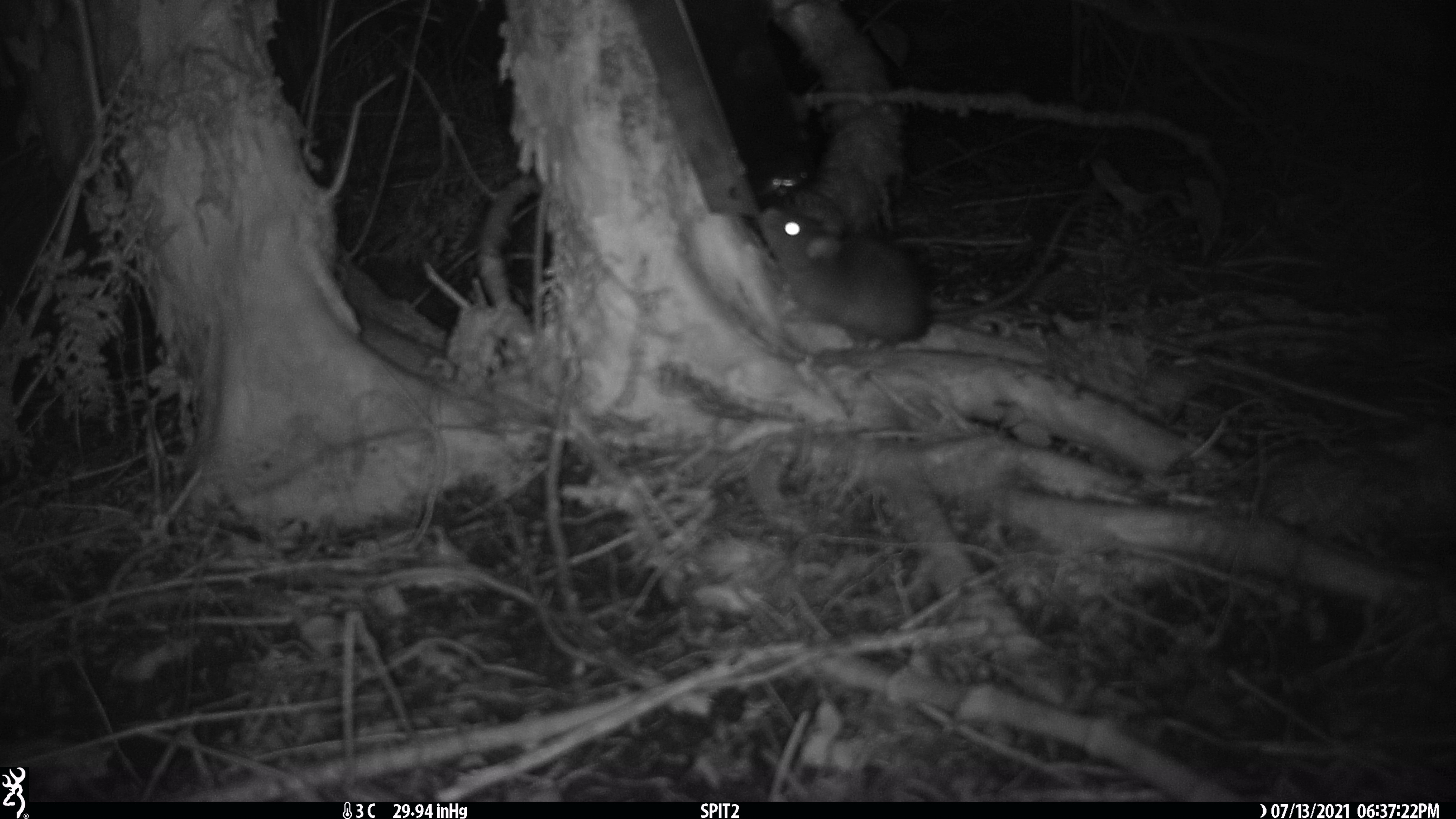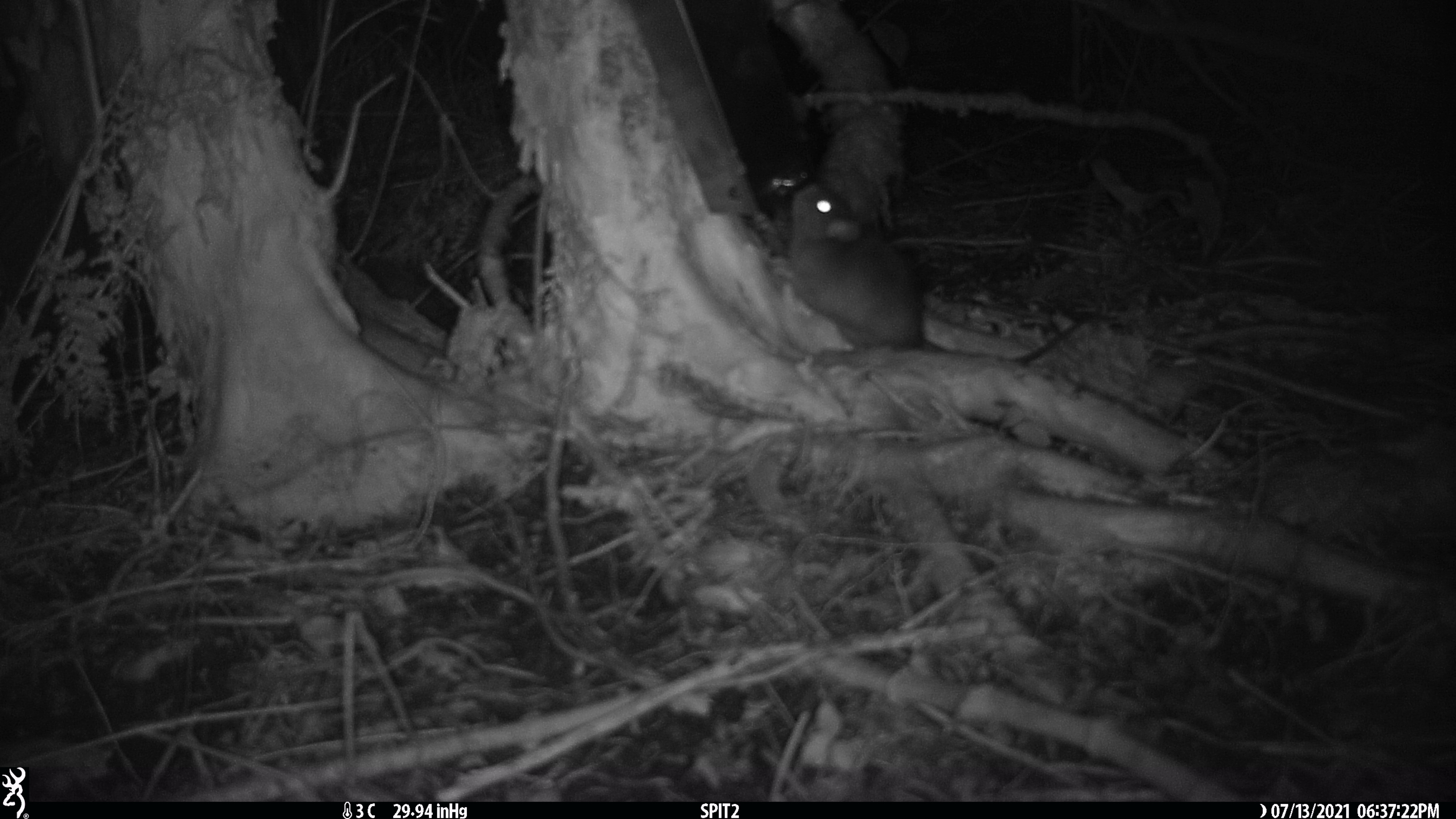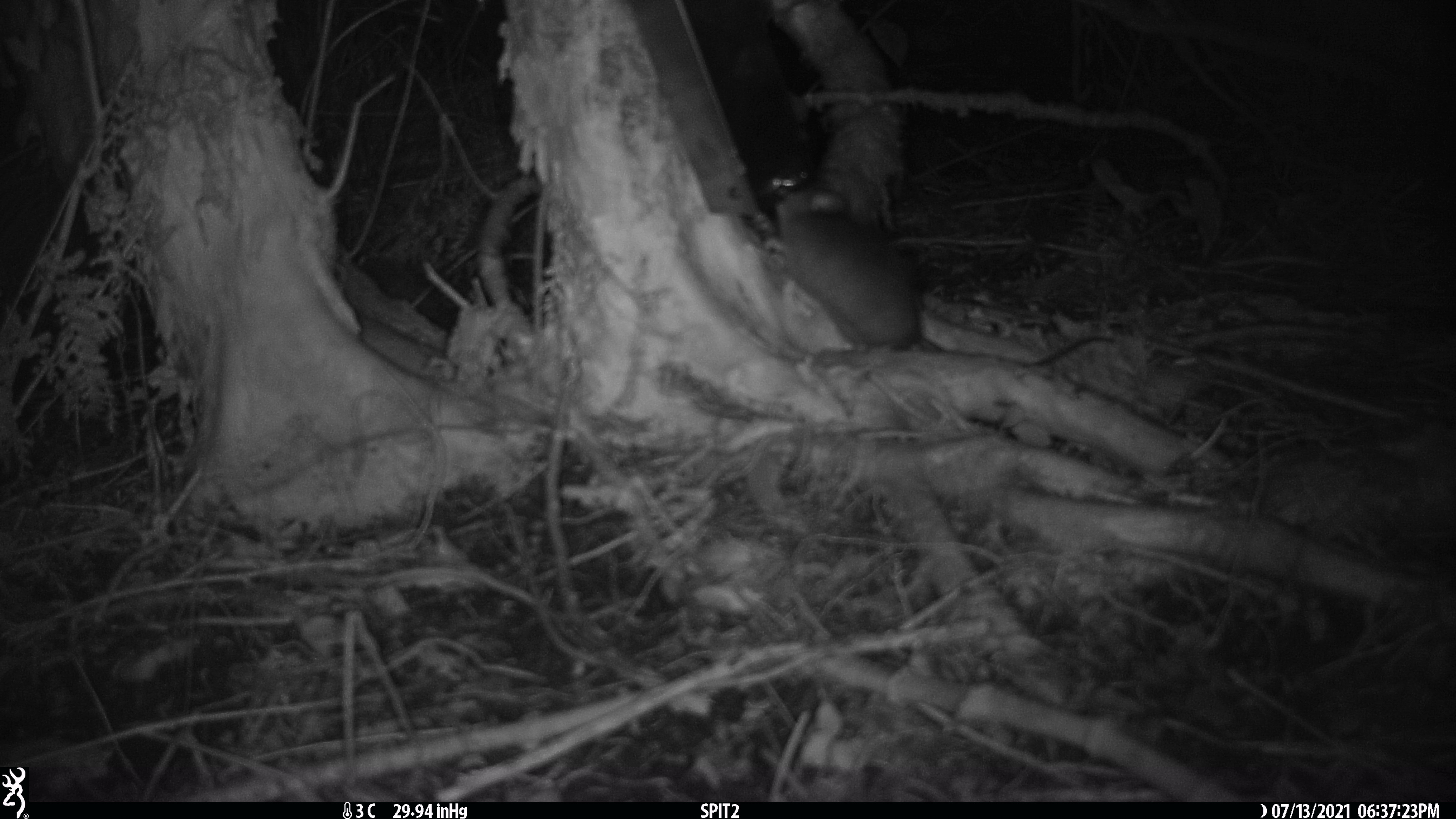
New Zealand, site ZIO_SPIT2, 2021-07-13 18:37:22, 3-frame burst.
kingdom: Animalia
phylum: Chordata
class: Mammalia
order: Rodentia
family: Muridae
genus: Rattus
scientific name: Rattus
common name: rat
Rat (Rattus).